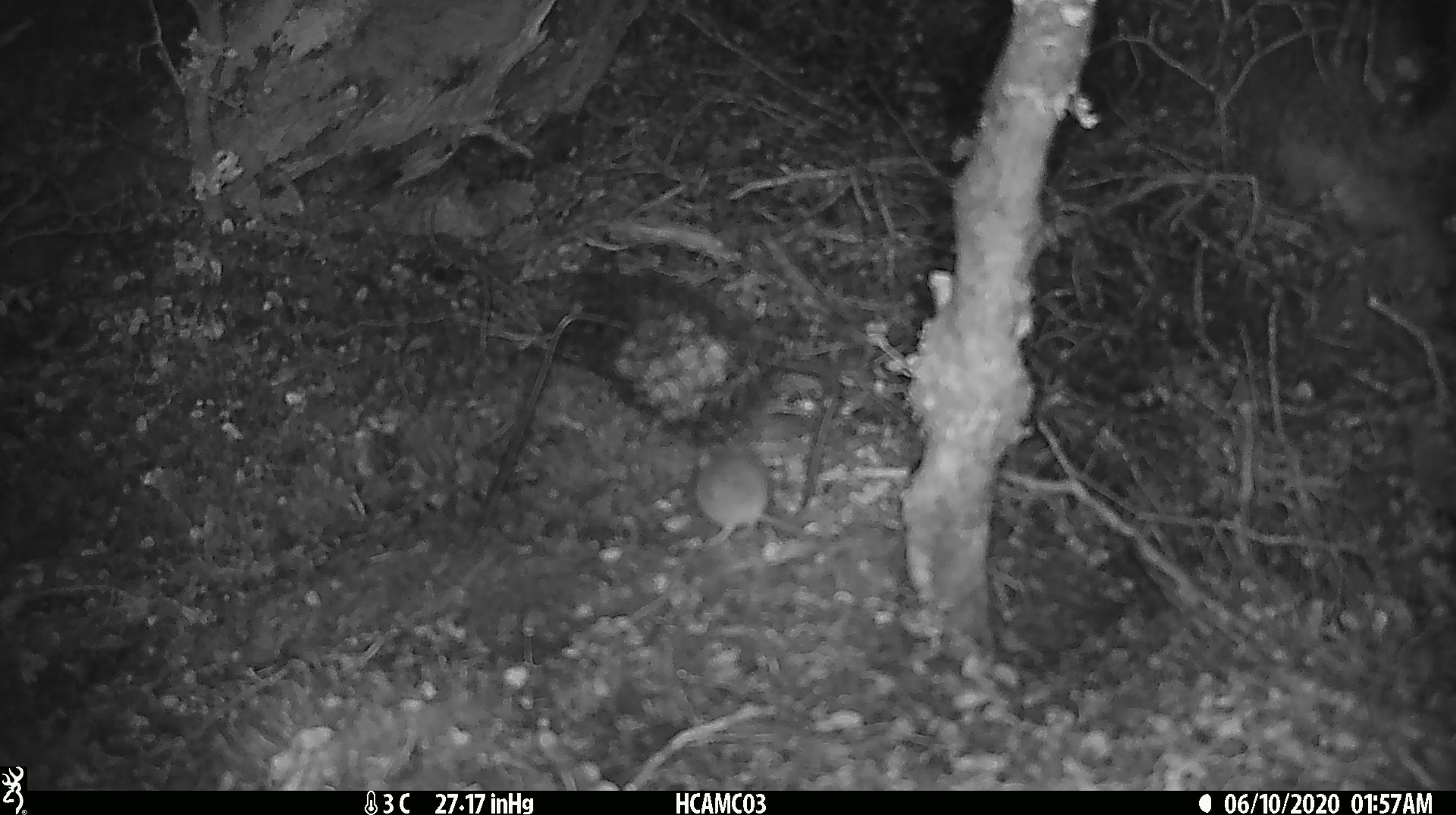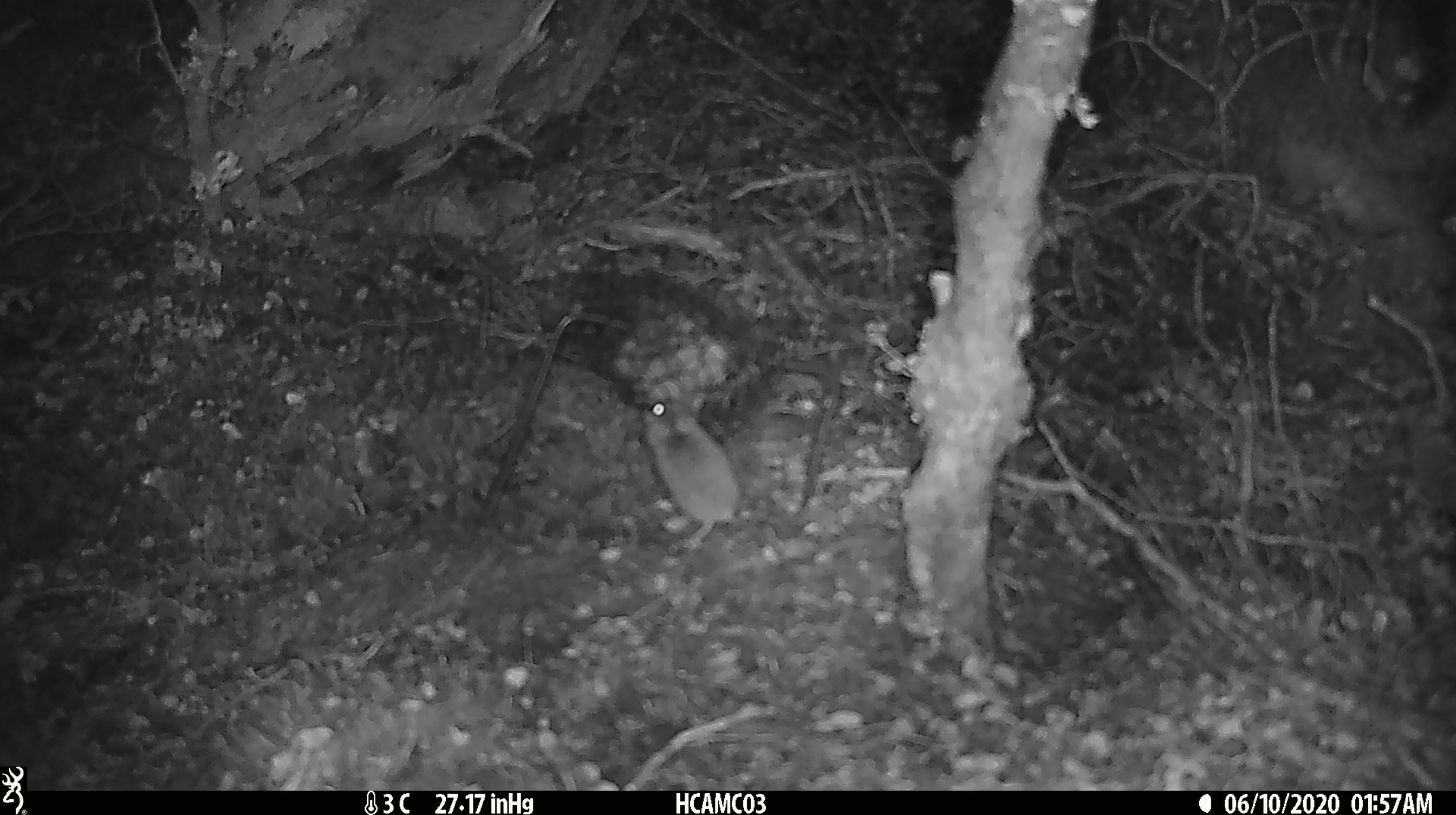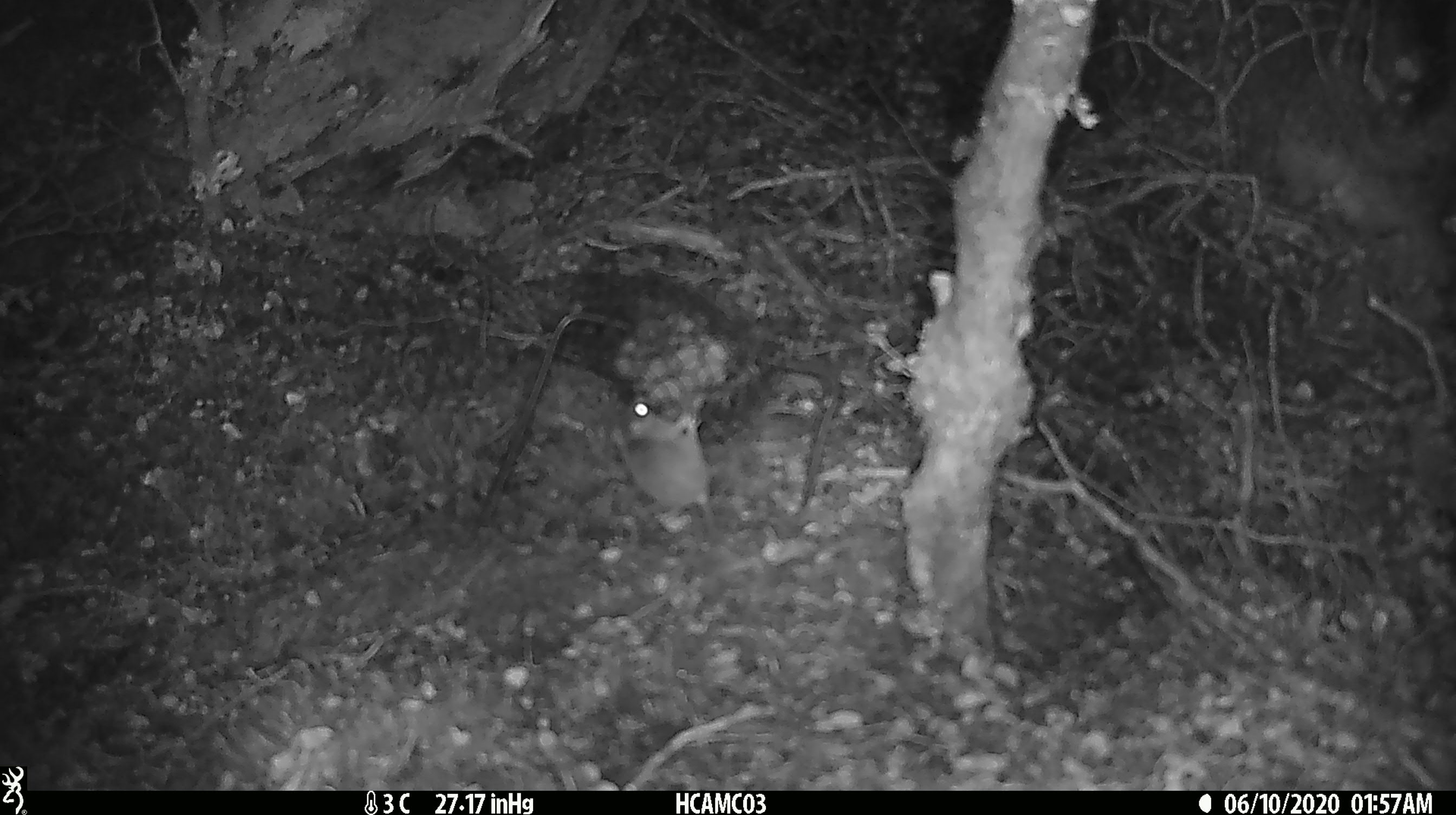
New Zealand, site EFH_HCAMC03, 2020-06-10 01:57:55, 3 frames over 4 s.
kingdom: Animalia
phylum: Chordata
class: Mammalia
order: Rodentia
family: Muridae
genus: Mus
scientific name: Mus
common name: mouse